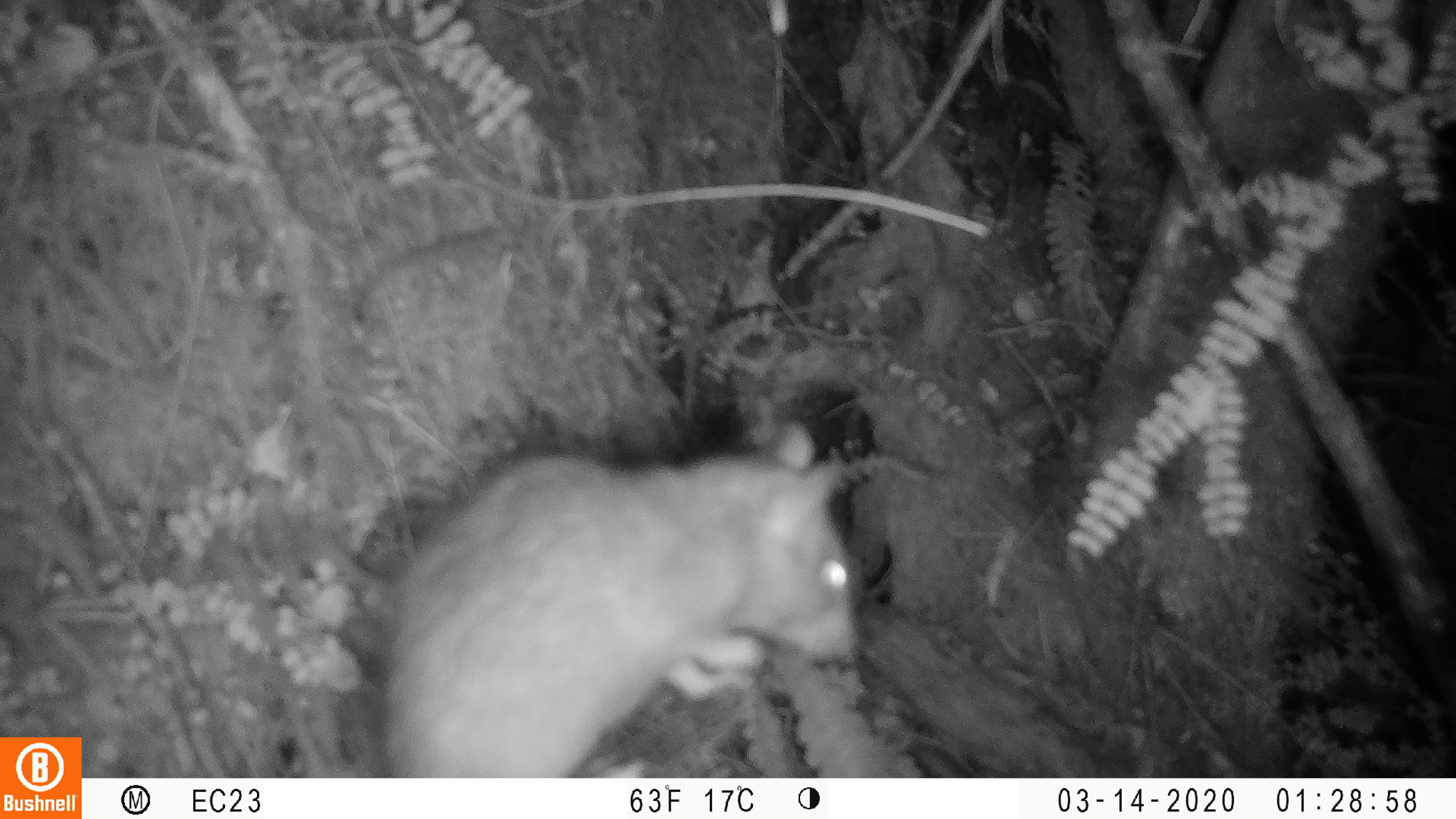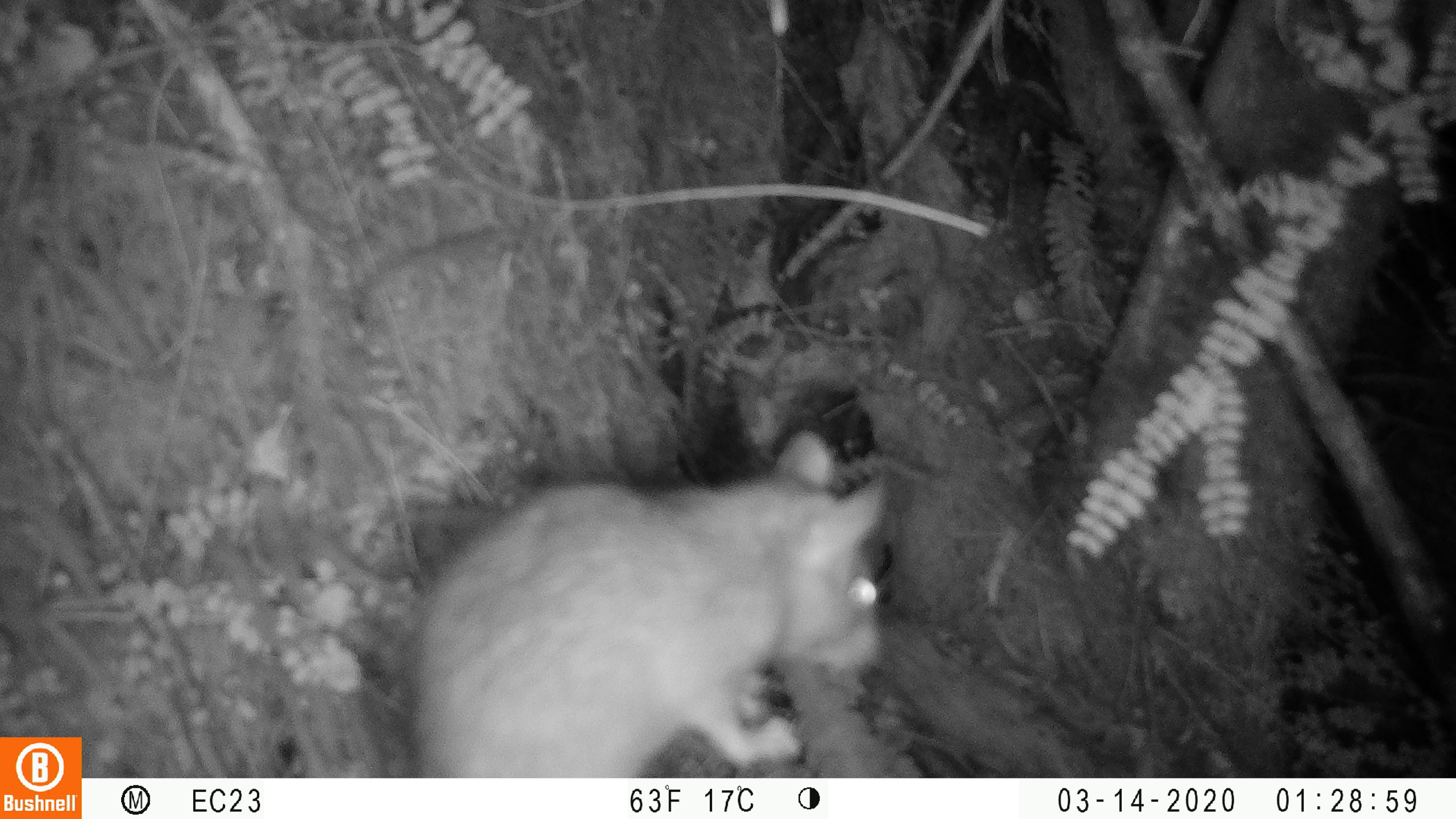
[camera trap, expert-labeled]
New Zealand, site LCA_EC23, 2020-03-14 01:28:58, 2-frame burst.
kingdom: Animalia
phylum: Chordata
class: Mammalia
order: Rodentia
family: Muridae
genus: Rattus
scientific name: Rattus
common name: rat